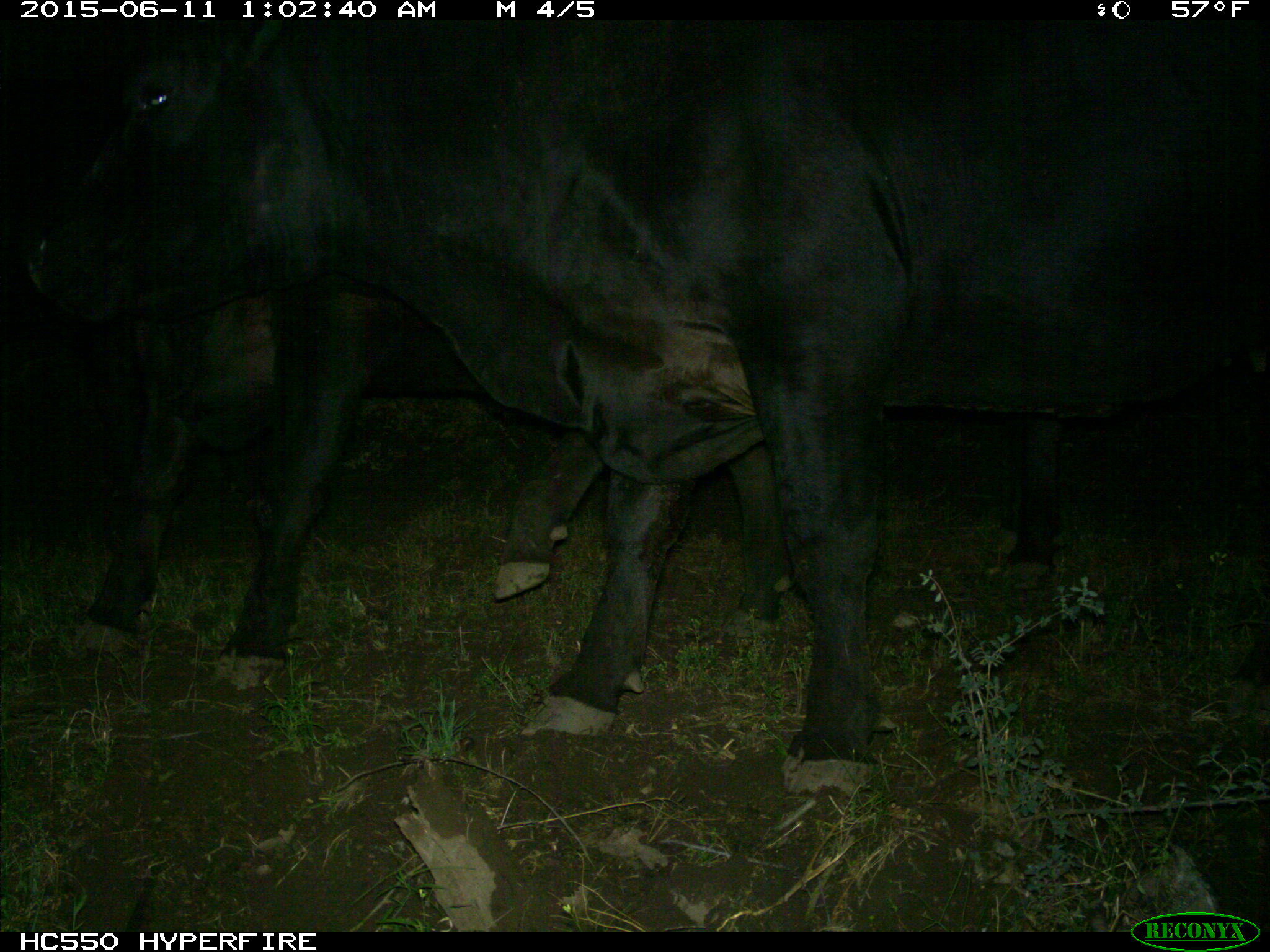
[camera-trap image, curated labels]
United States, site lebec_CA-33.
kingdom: Animalia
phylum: Chordata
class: Mammalia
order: Artiodactyla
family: Bovidae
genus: Bos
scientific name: Bos taurus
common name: domestic cow